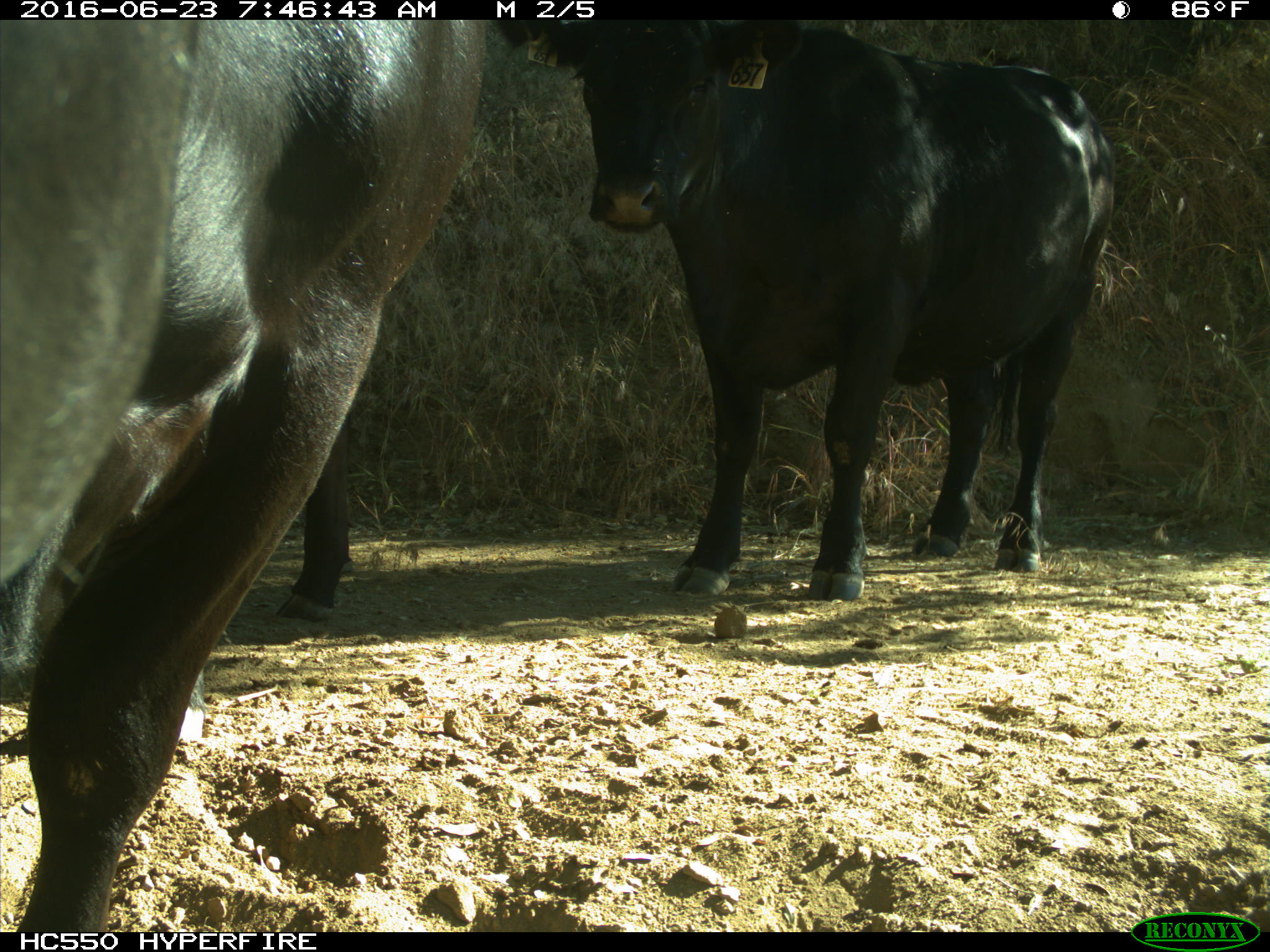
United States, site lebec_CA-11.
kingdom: Animalia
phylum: Chordata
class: Mammalia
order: Artiodactyla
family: Bovidae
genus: Bos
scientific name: Bos taurus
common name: domestic cow